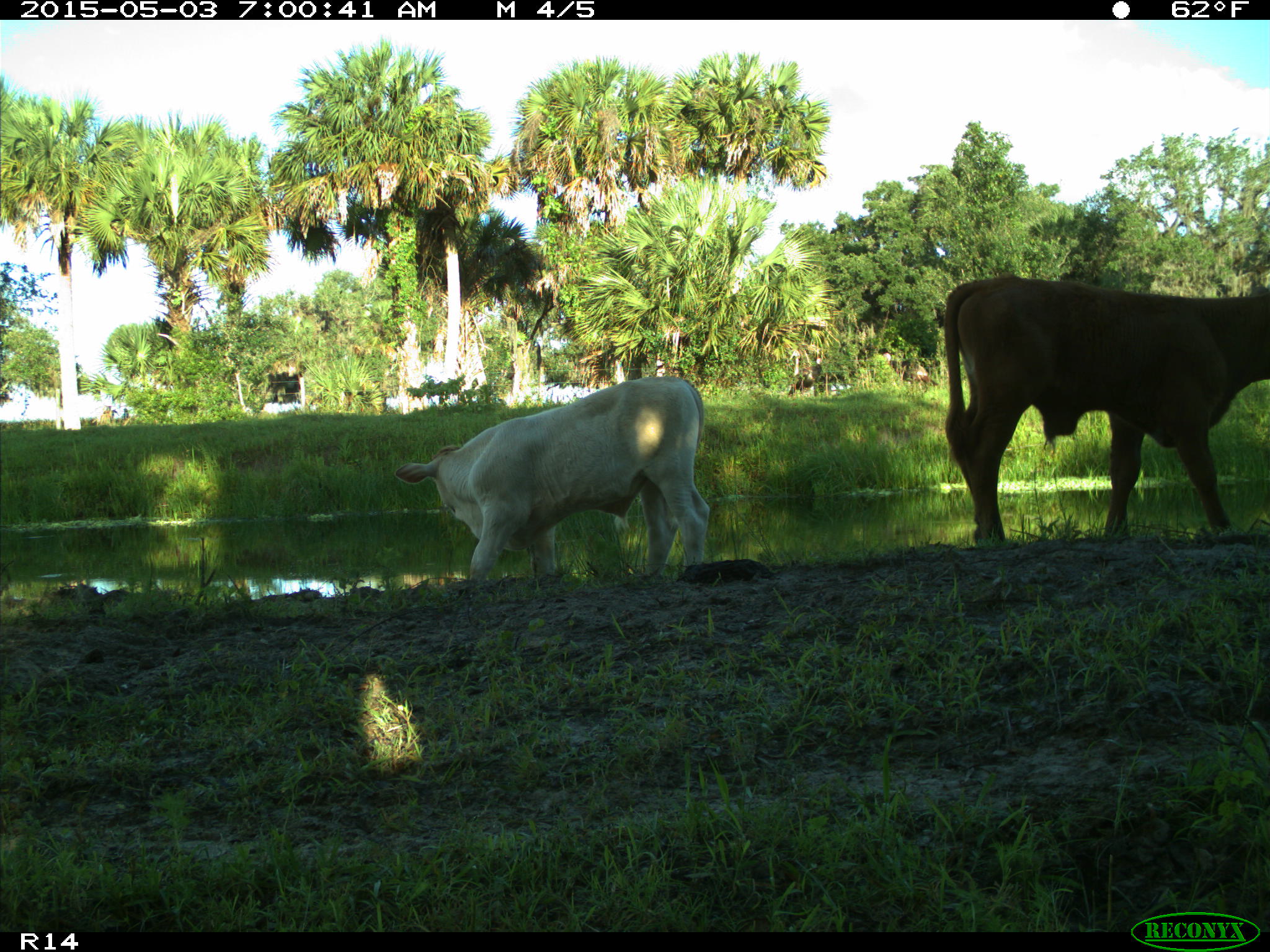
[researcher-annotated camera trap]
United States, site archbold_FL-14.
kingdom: Animalia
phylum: Chordata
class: Mammalia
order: Artiodactyla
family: Bovidae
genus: Bos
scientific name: Bos taurus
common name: domestic cow